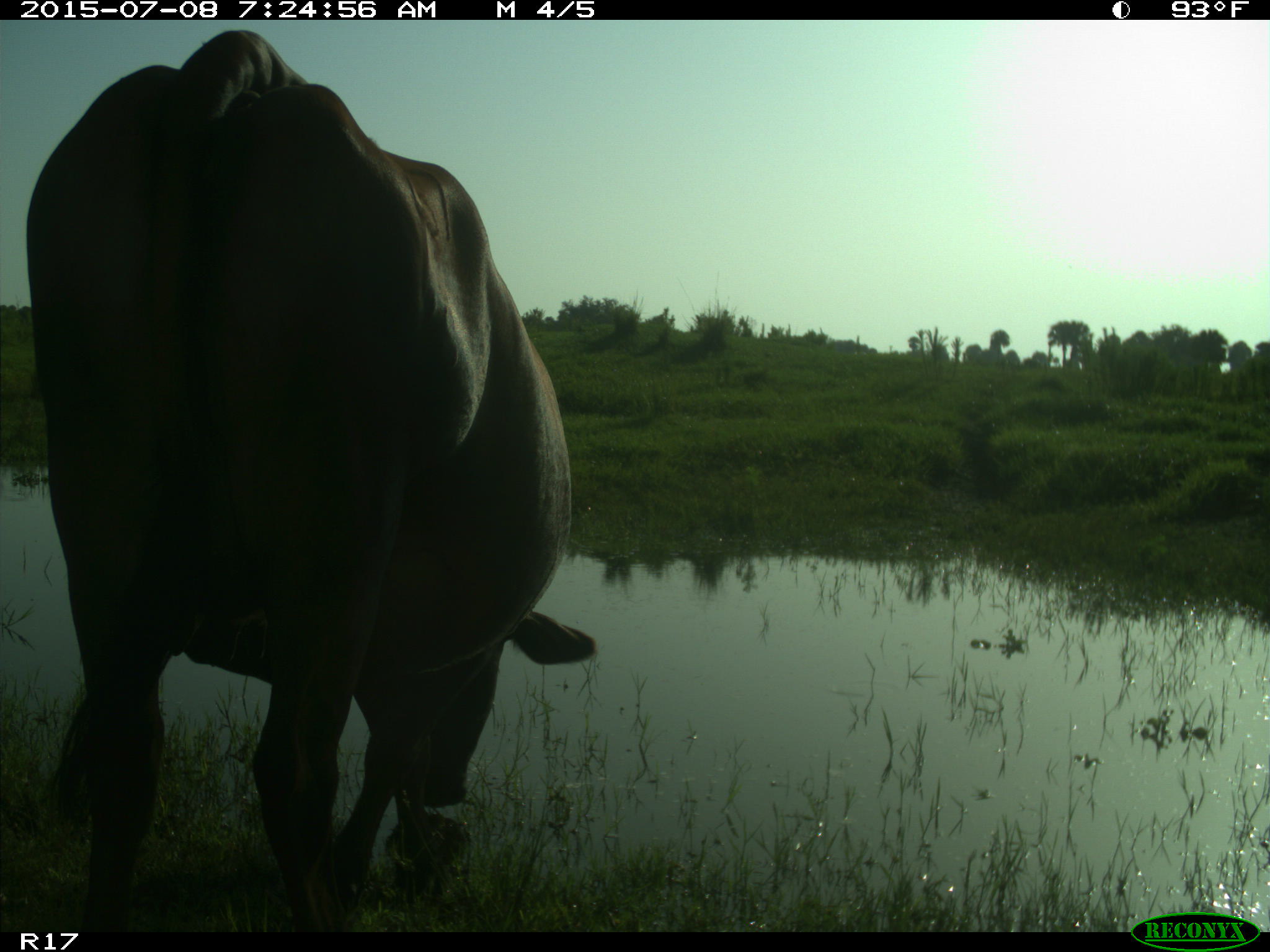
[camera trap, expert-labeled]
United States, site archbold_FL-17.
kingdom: Animalia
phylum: Chordata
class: Mammalia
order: Artiodactyla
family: Bovidae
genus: Bos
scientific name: Bos taurus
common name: domestic cow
Bos taurus (domestic cow).